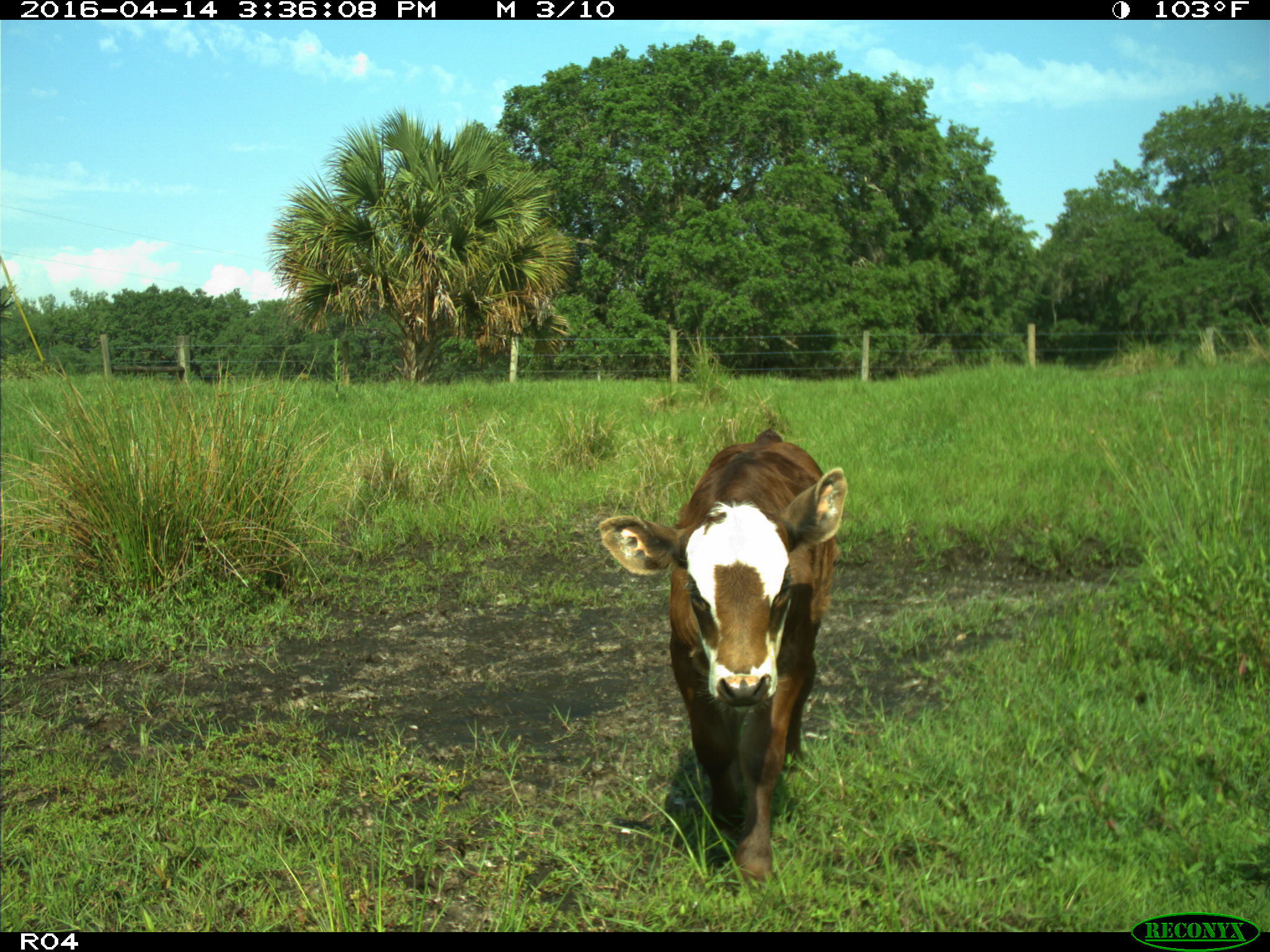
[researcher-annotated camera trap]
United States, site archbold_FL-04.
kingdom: Animalia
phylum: Chordata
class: Mammalia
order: Artiodactyla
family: Bovidae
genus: Bos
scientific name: Bos taurus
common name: domestic cow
Bos taurus (domestic cow).